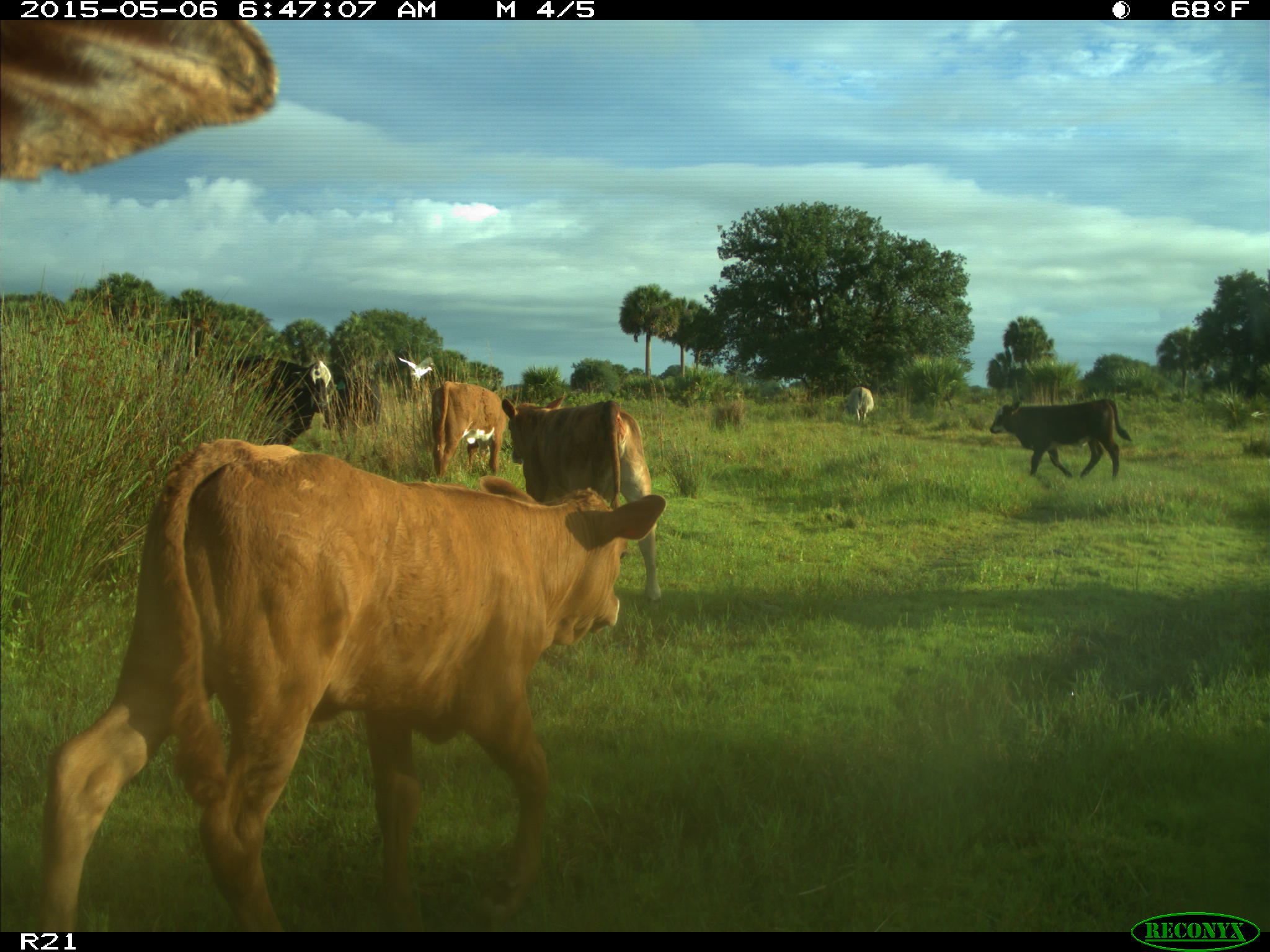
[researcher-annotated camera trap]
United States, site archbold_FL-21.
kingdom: Animalia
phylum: Chordata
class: Mammalia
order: Artiodactyla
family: Bovidae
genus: Bos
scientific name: Bos taurus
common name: domestic cow